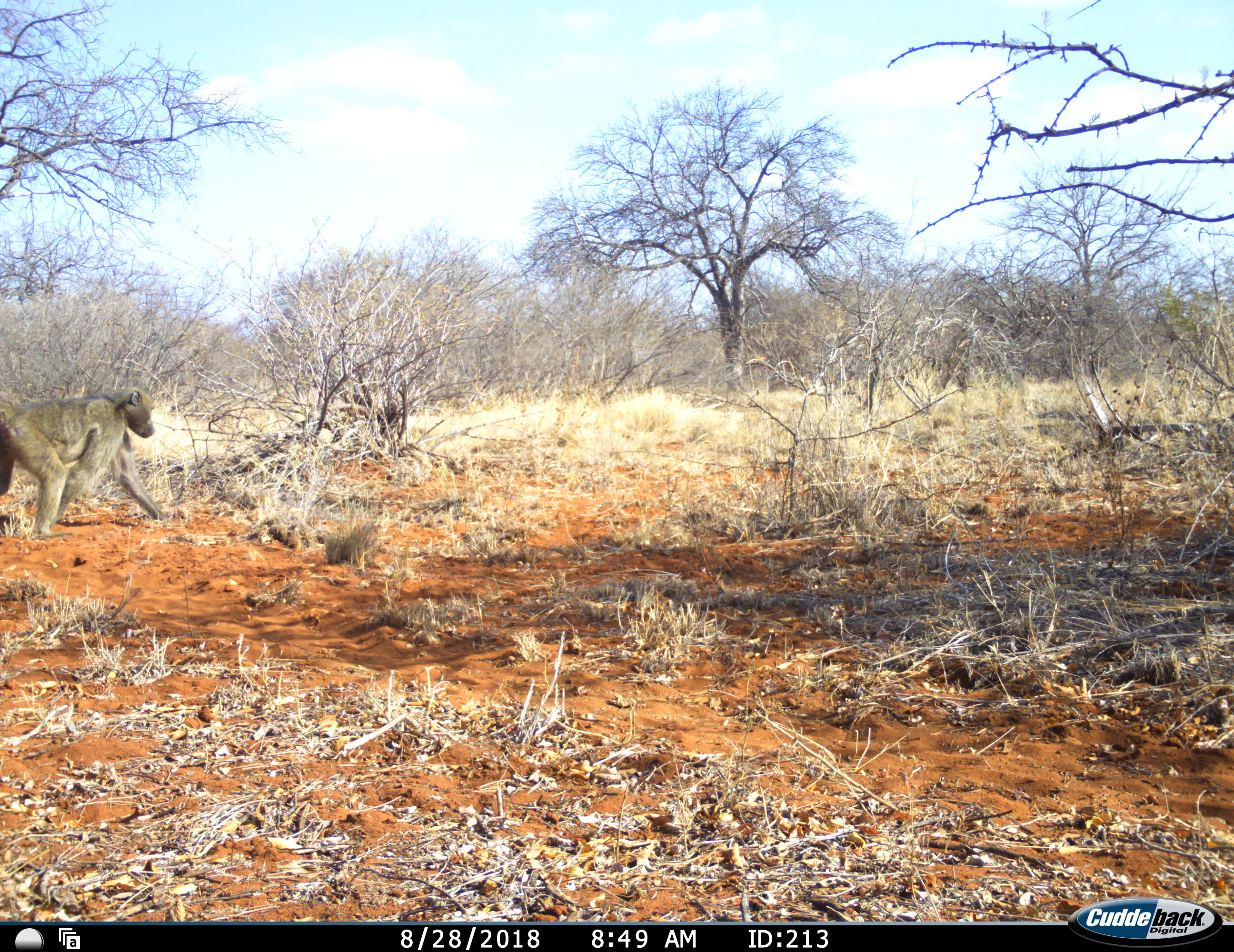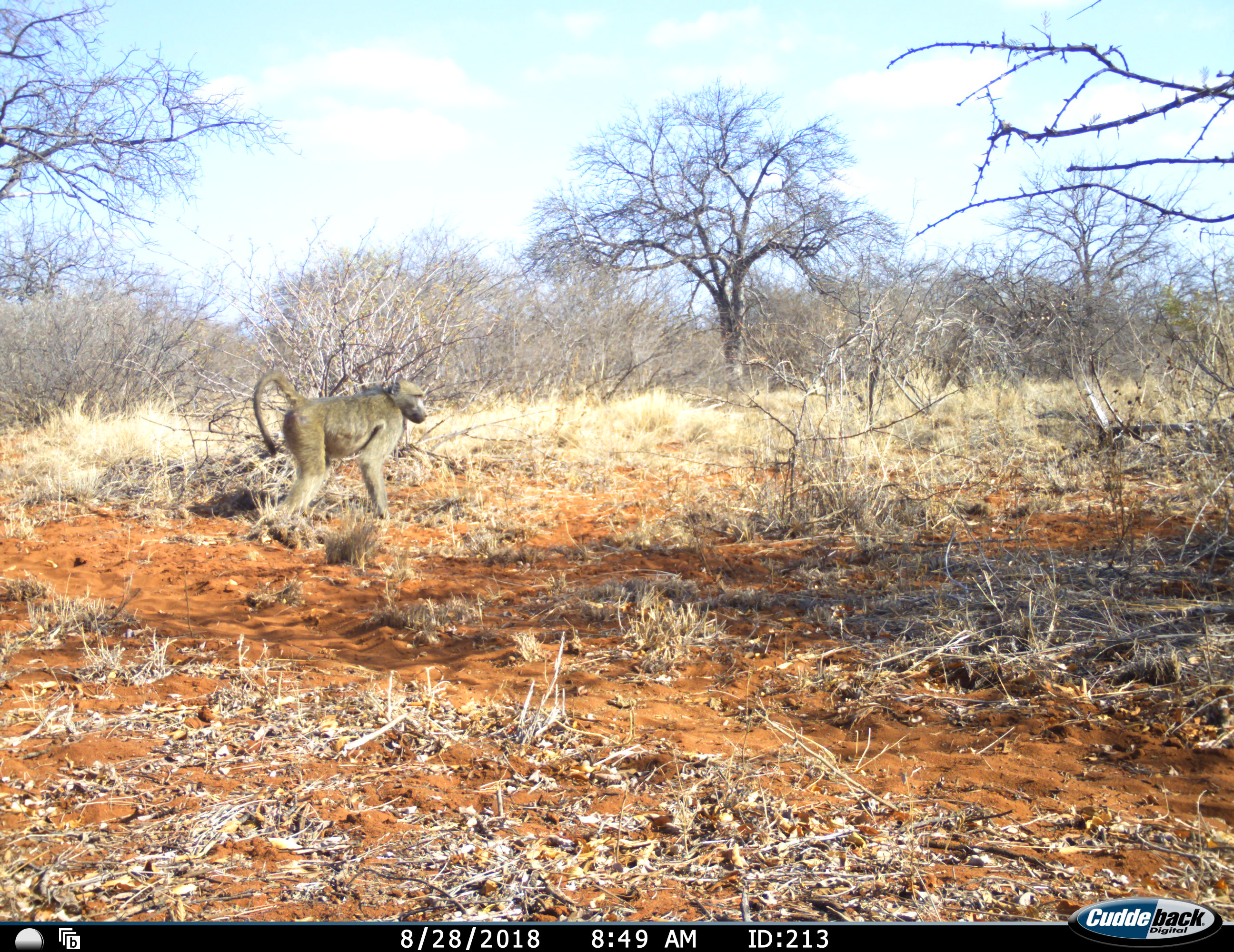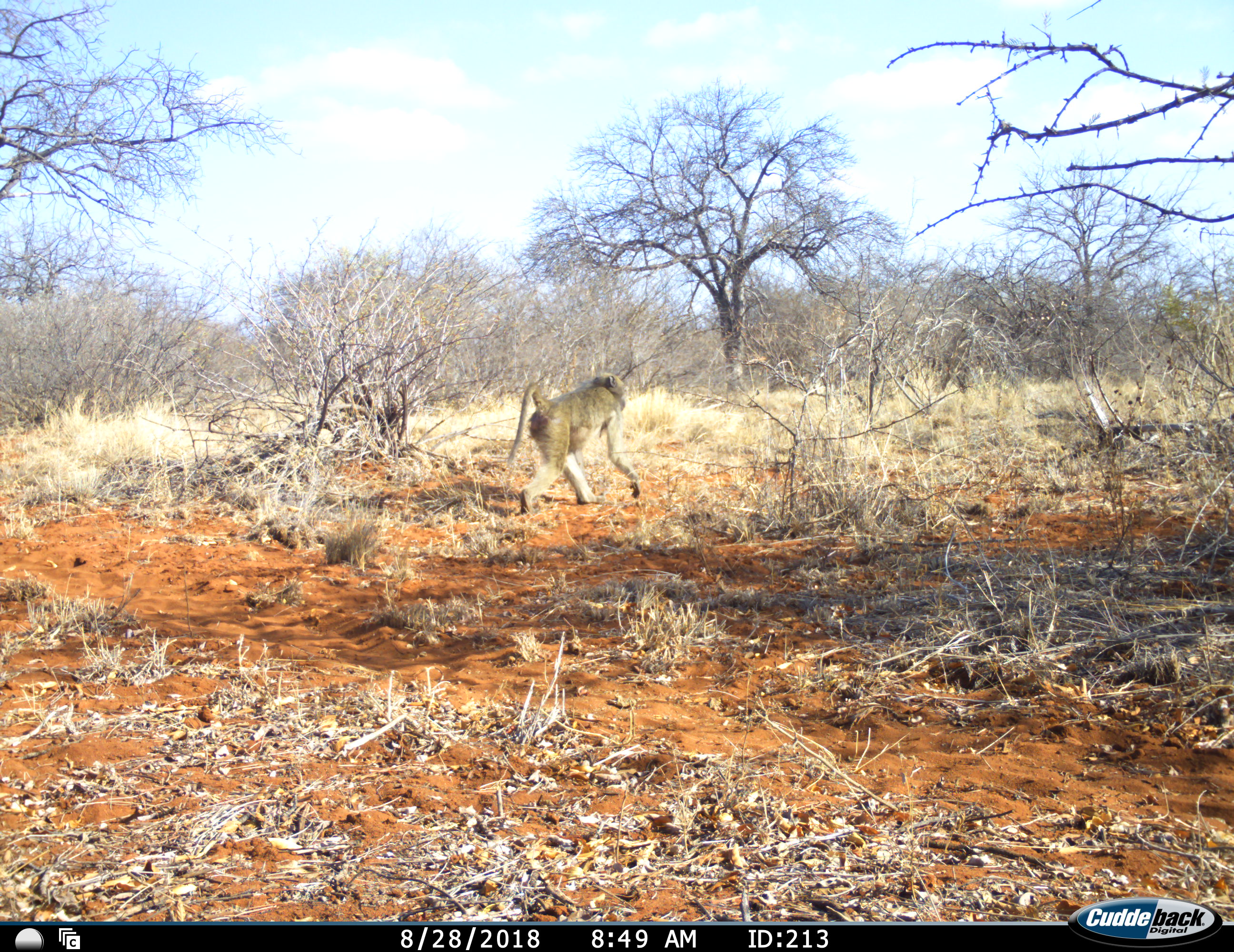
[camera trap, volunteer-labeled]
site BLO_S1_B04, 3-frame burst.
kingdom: Animalia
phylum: Chordata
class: Mammalia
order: Primates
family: Cercopithecidae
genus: Papio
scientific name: Papio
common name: baboon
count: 1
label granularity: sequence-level